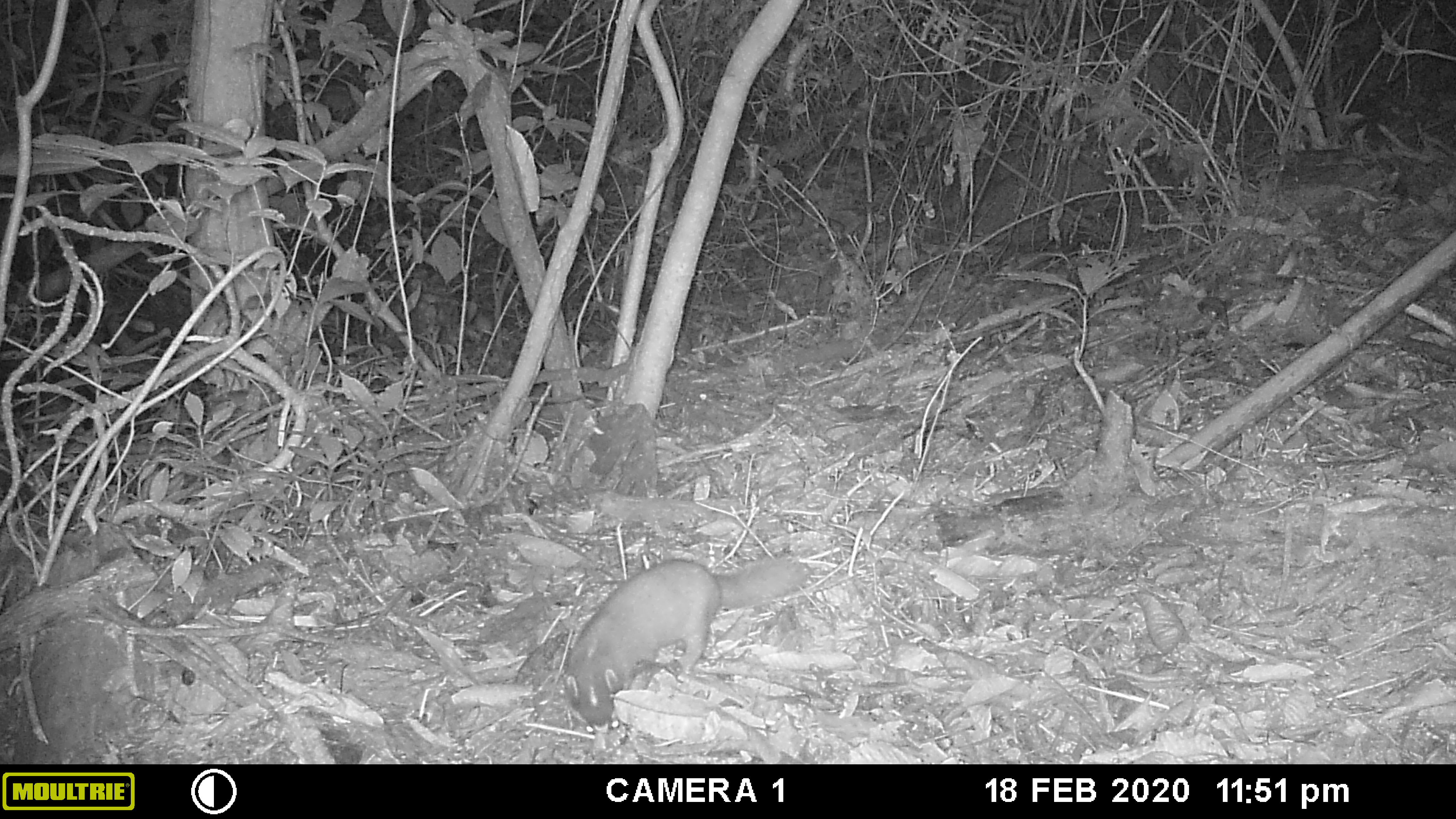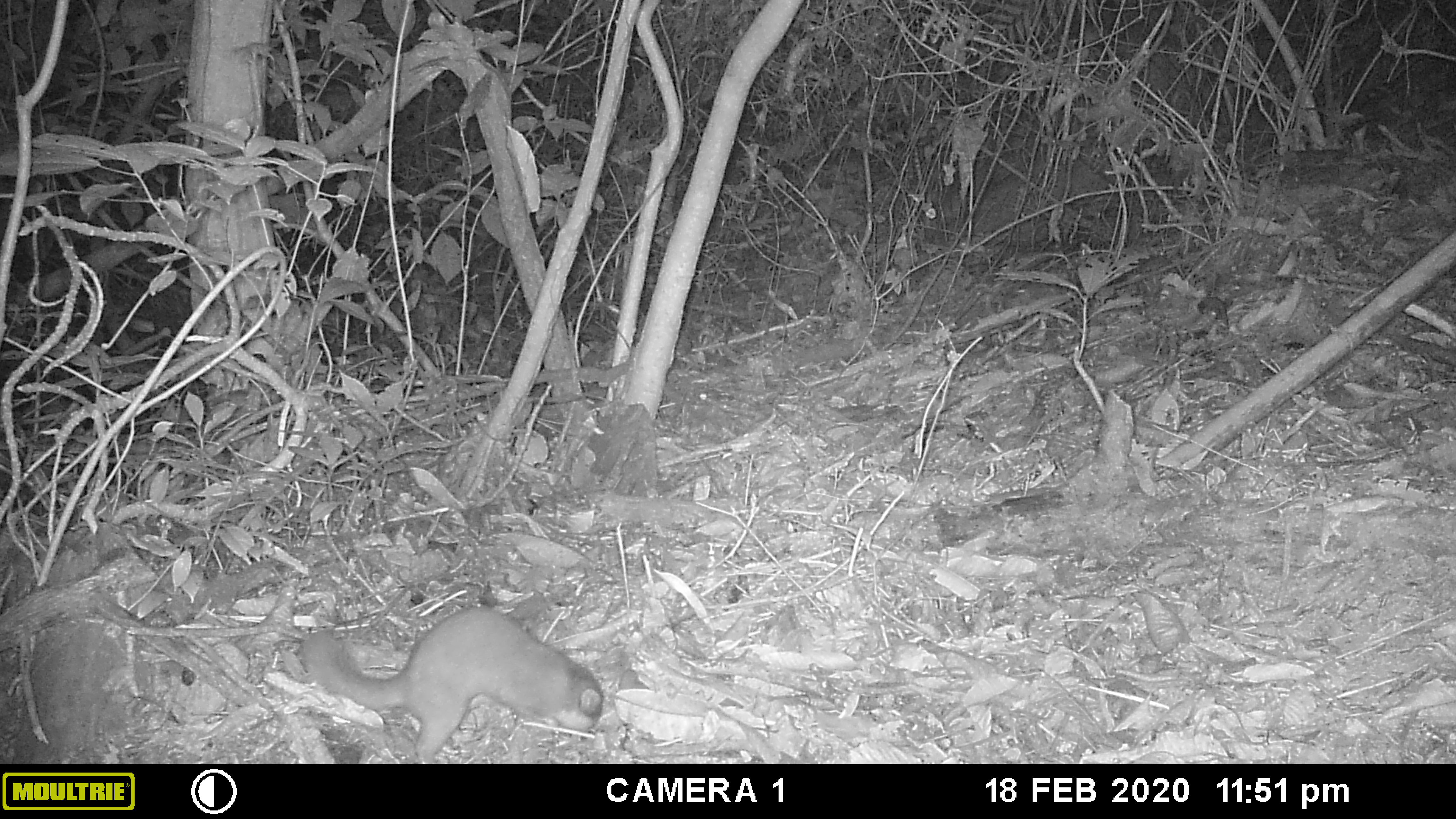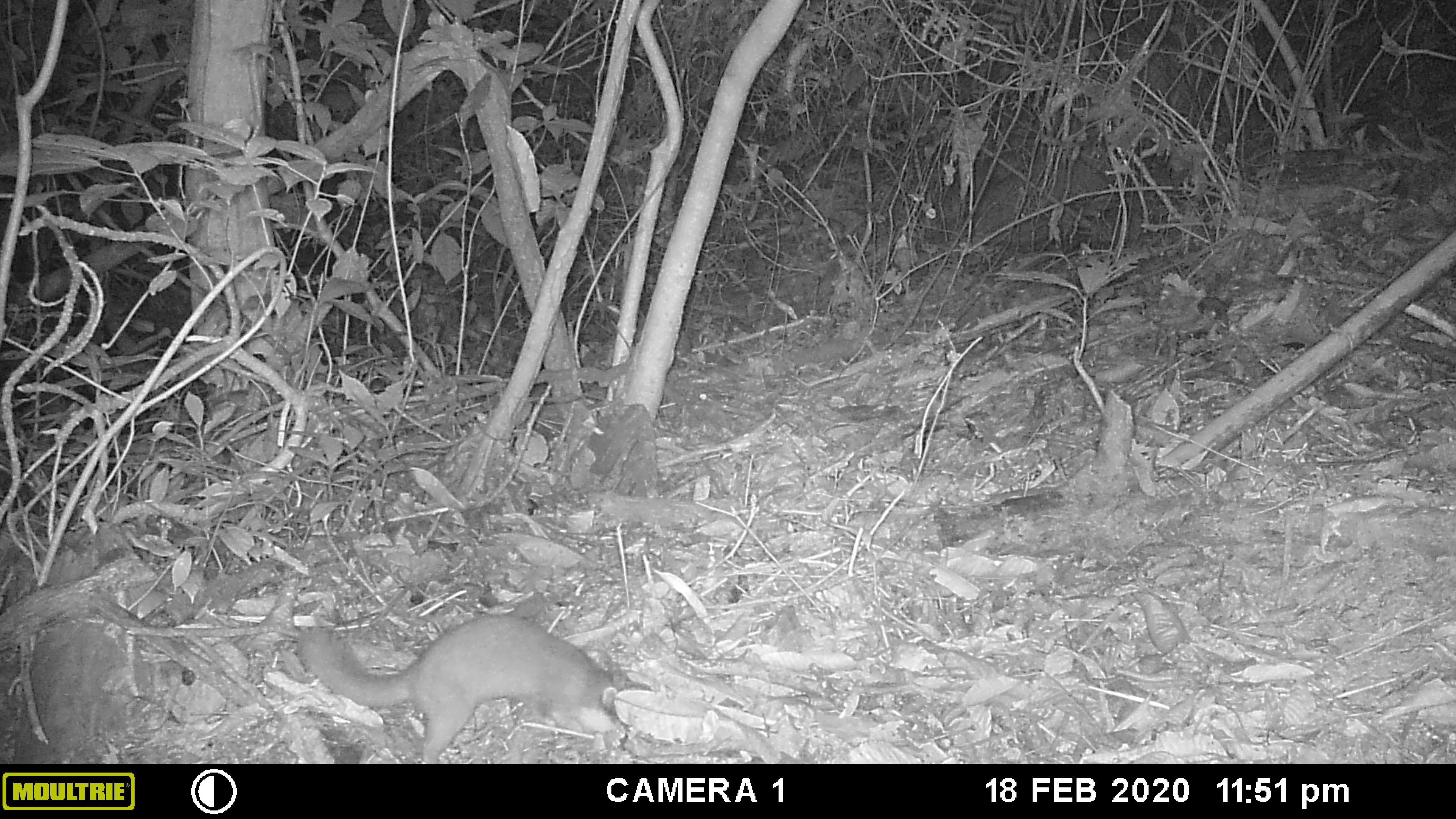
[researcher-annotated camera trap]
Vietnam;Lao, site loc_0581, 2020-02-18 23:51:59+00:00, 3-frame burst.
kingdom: Animalia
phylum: Chordata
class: Mammalia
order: Carnivora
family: Mustelidae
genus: Melogale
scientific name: Melogale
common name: ferret badger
Ferret badger (Melogale). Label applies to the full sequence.